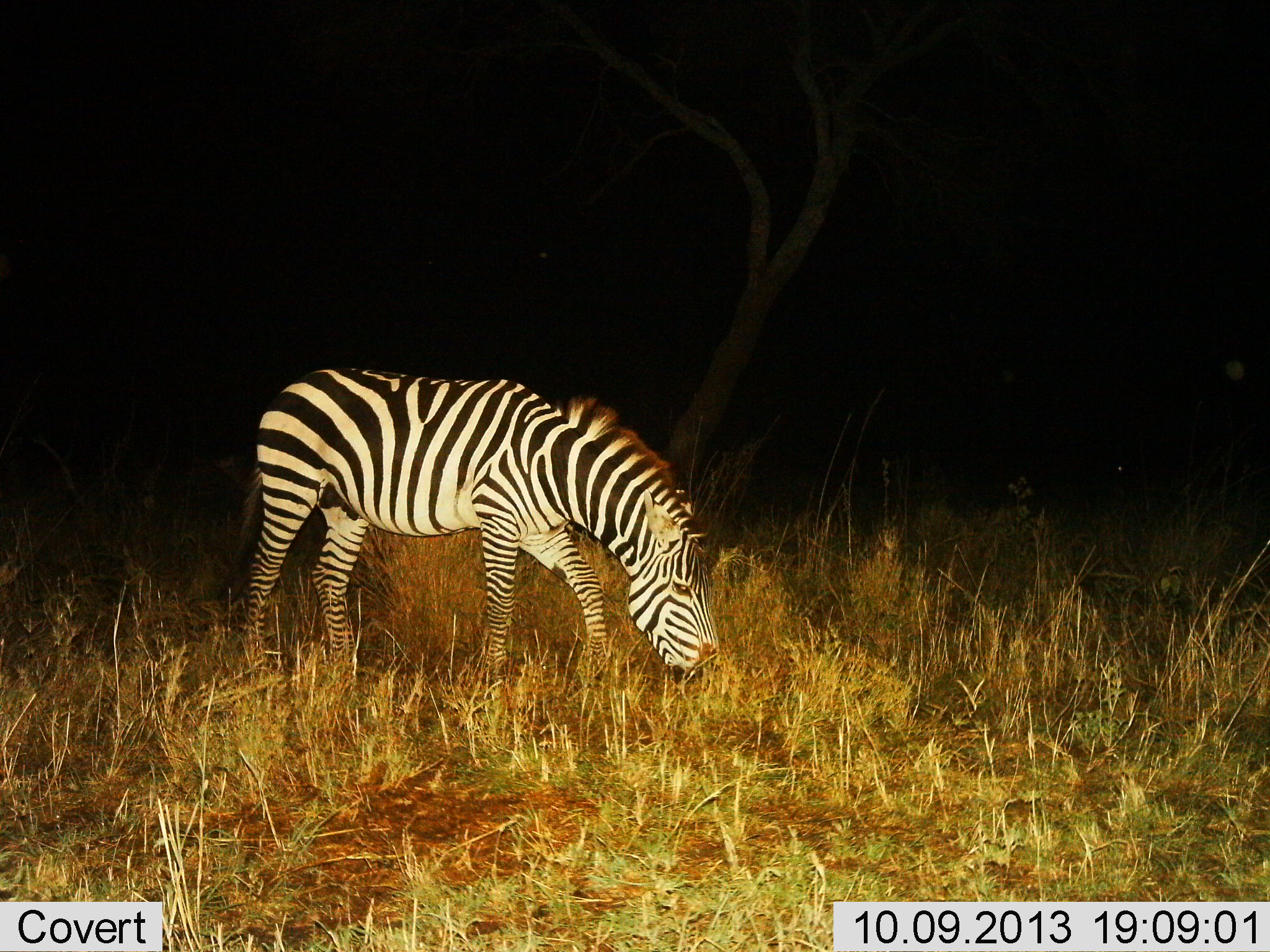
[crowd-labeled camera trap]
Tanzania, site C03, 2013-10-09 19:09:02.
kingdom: Animalia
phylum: Chordata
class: Mammalia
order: Perissodactyla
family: Equidae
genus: Equus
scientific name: Equus quagga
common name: plains zebra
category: zebra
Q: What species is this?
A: Zebra (plains zebra) (Equus quagga).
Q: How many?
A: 1.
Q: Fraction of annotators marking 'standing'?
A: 14%.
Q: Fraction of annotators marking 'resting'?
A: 0%.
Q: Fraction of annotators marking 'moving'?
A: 0%.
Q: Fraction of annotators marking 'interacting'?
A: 0%.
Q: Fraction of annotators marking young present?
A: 0%.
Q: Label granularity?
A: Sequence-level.